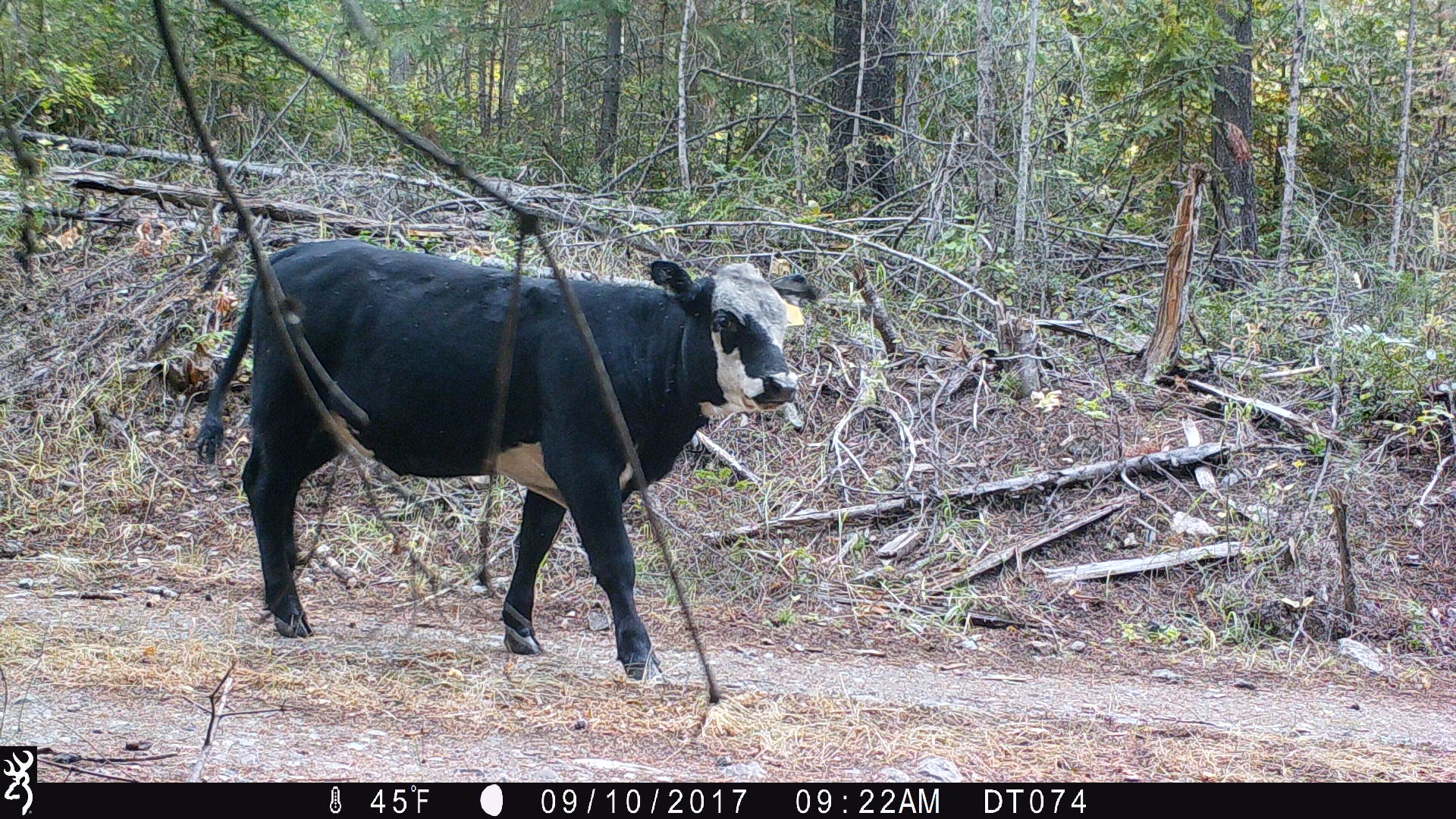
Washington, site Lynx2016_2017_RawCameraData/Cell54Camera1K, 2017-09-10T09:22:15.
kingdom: Animalia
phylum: Chordata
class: Mammalia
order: Artiodactyla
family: Bovidae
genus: Bos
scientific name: Bos taurus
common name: domestic cattle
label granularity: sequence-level